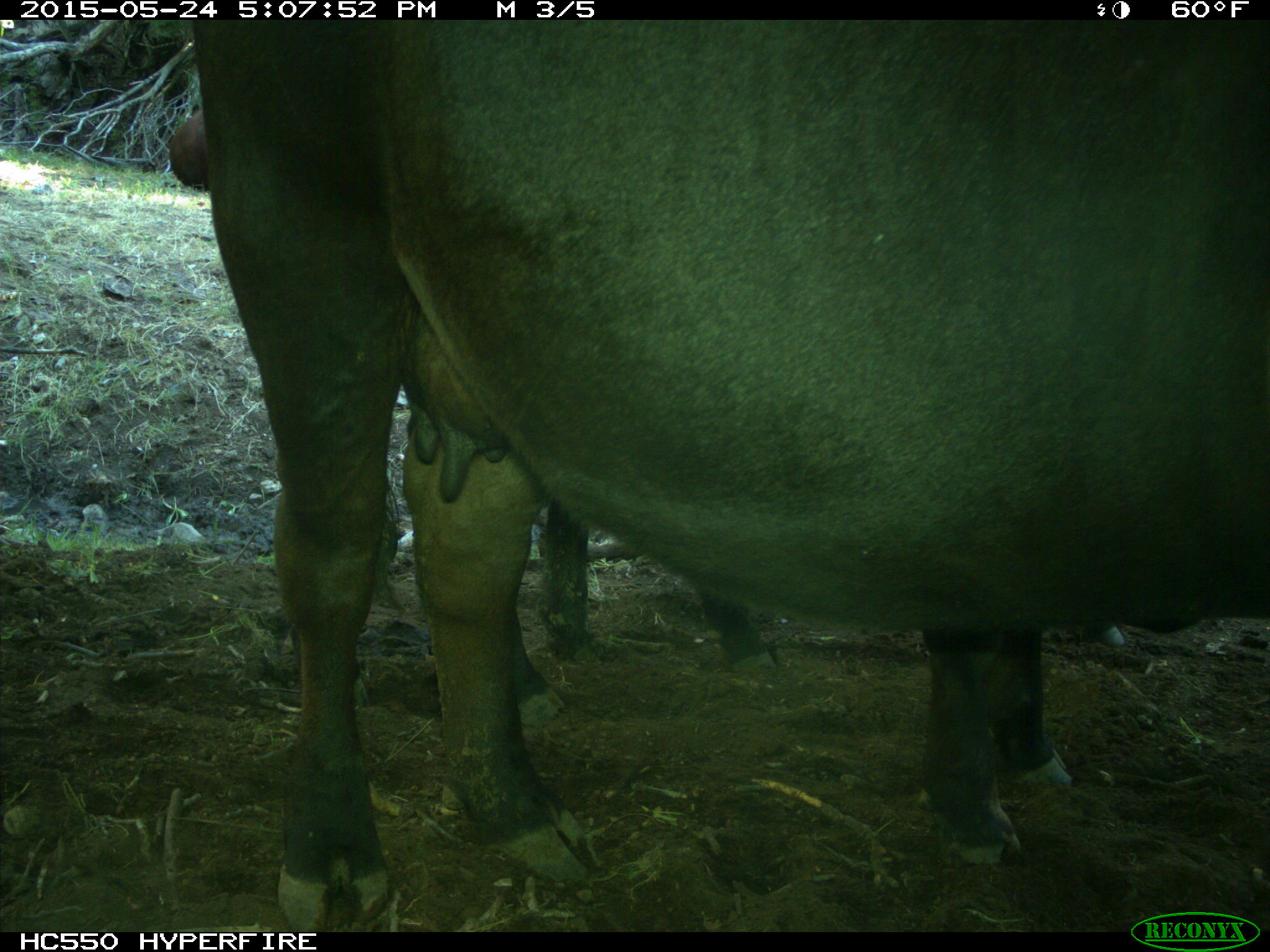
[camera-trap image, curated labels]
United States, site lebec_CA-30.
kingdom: Animalia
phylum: Chordata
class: Mammalia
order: Artiodactyla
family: Bovidae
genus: Bos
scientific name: Bos taurus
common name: domestic cow